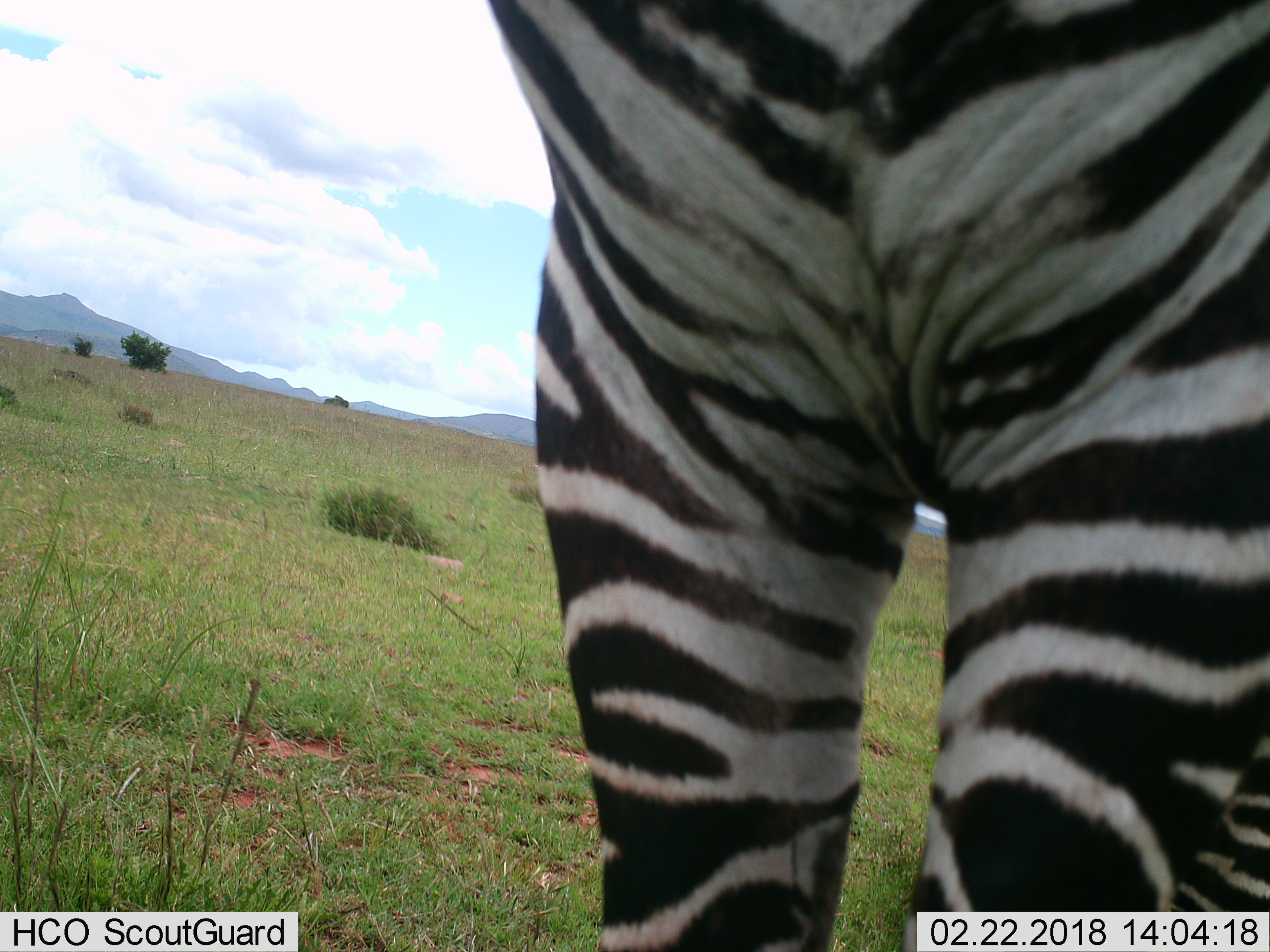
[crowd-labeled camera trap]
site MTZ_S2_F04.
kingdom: Animalia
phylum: Chordata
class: Mammalia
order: Perissodactyla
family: Equidae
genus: Equus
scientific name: Equus zebra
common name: mountain zebra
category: zebramountain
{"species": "zebramountain (mountain zebra) (Equus zebra)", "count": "1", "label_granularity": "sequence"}